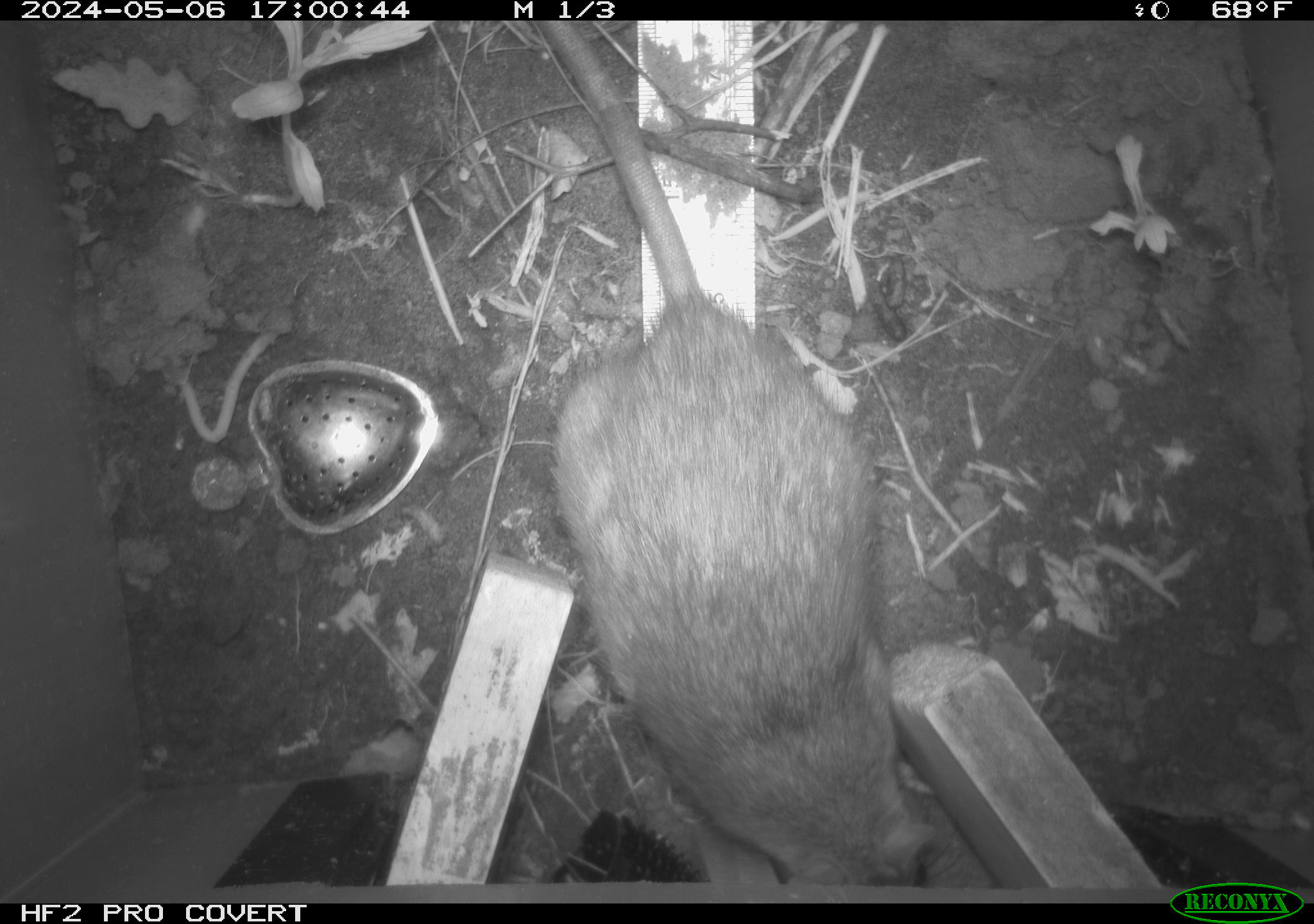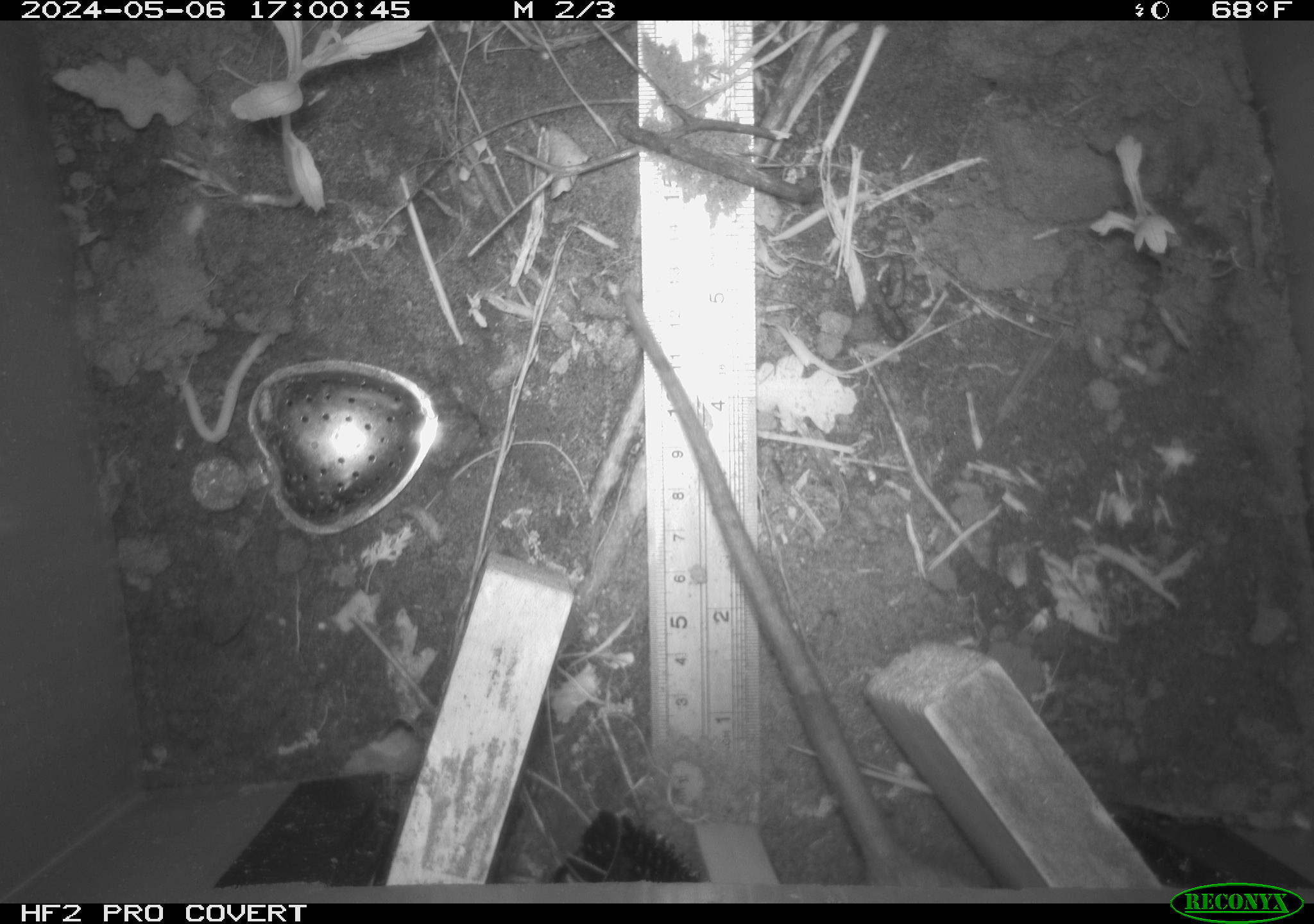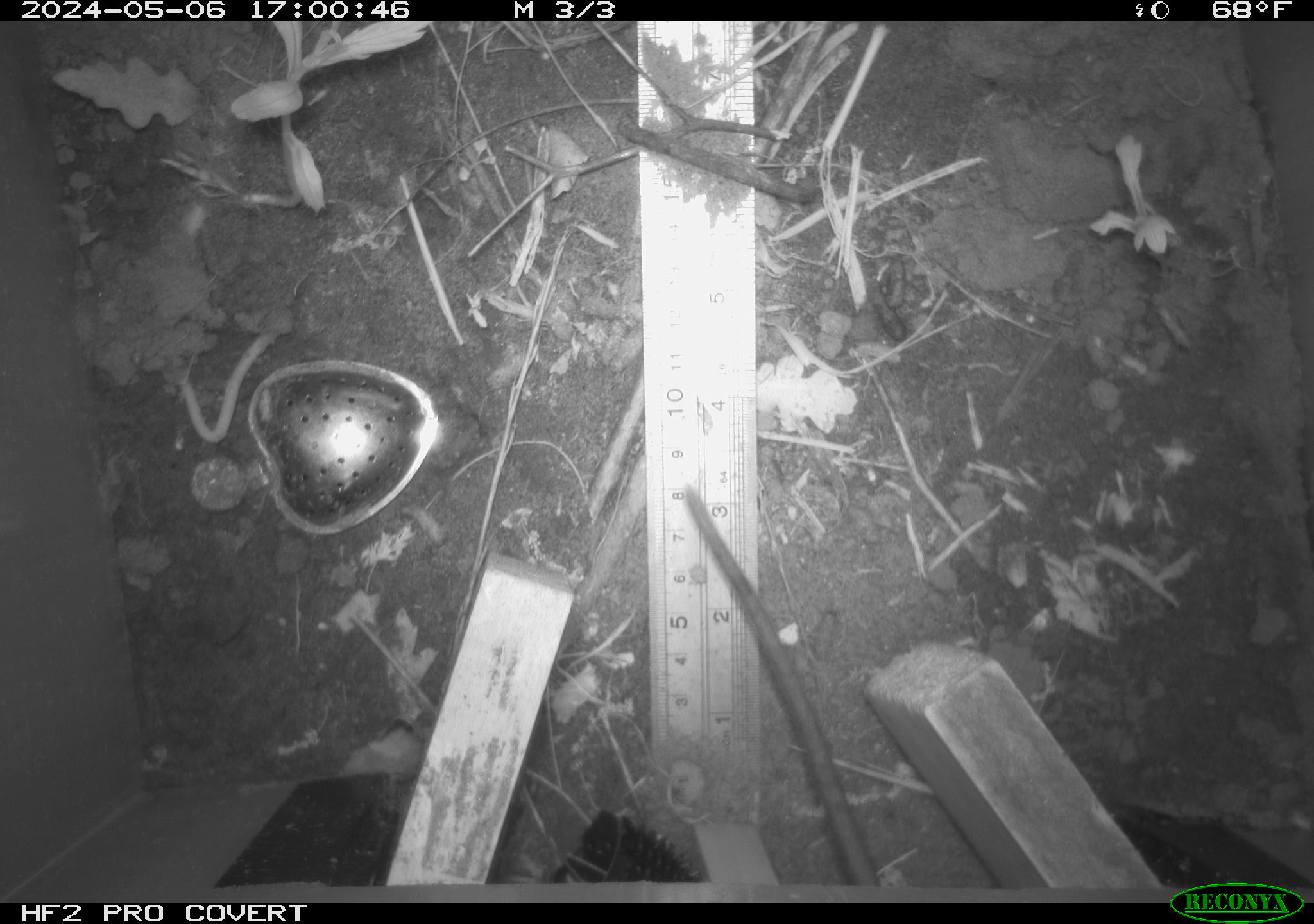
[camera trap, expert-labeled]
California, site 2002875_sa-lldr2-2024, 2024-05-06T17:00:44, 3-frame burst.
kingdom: Animalia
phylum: Chordata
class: Mammalia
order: Rodentia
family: Muridae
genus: Rattus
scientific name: Rattus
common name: rat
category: rattus species